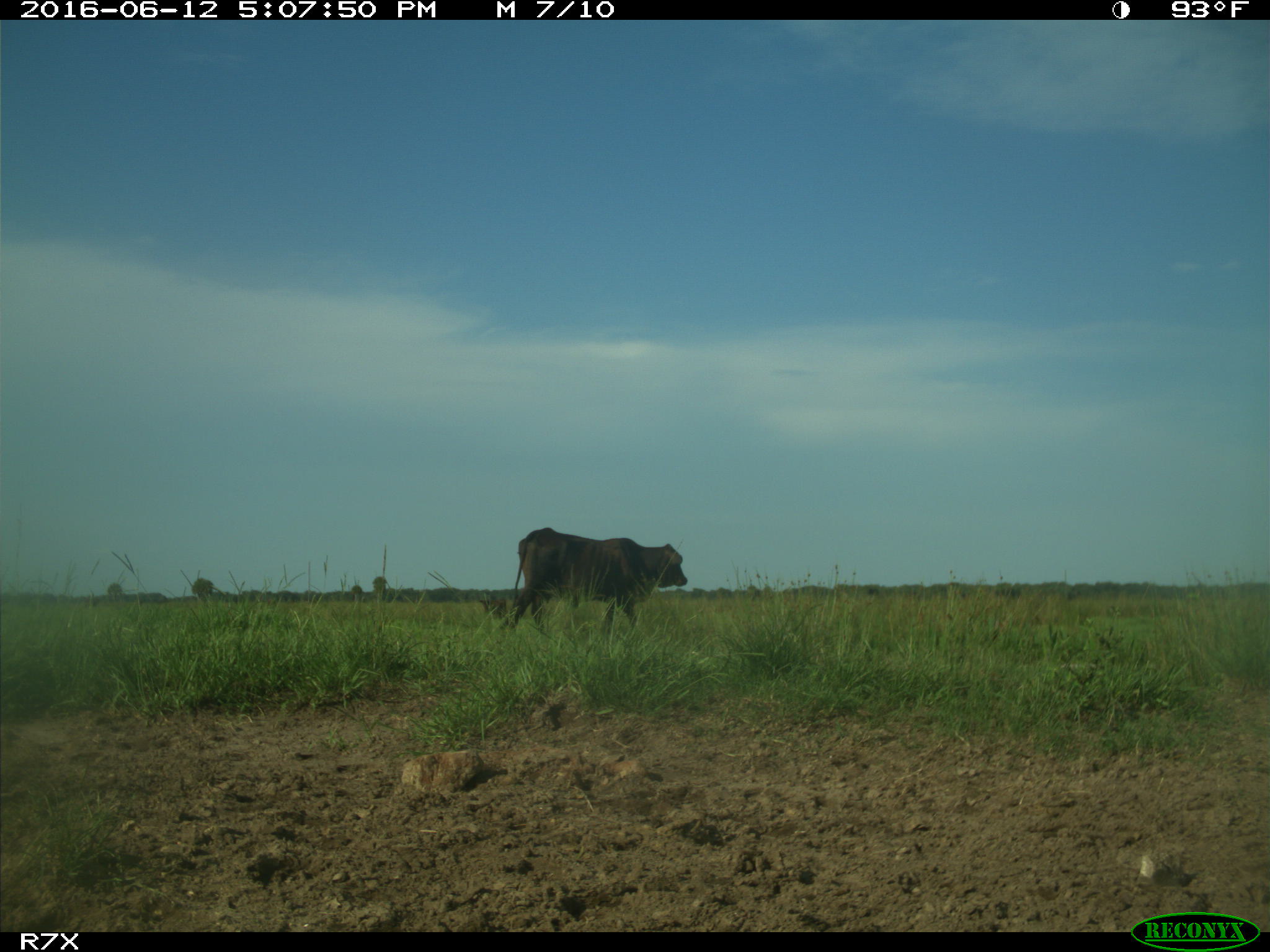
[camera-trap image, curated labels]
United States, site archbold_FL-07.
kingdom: Animalia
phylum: Chordata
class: Mammalia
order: Artiodactyla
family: Bovidae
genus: Bos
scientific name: Bos taurus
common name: domestic cow